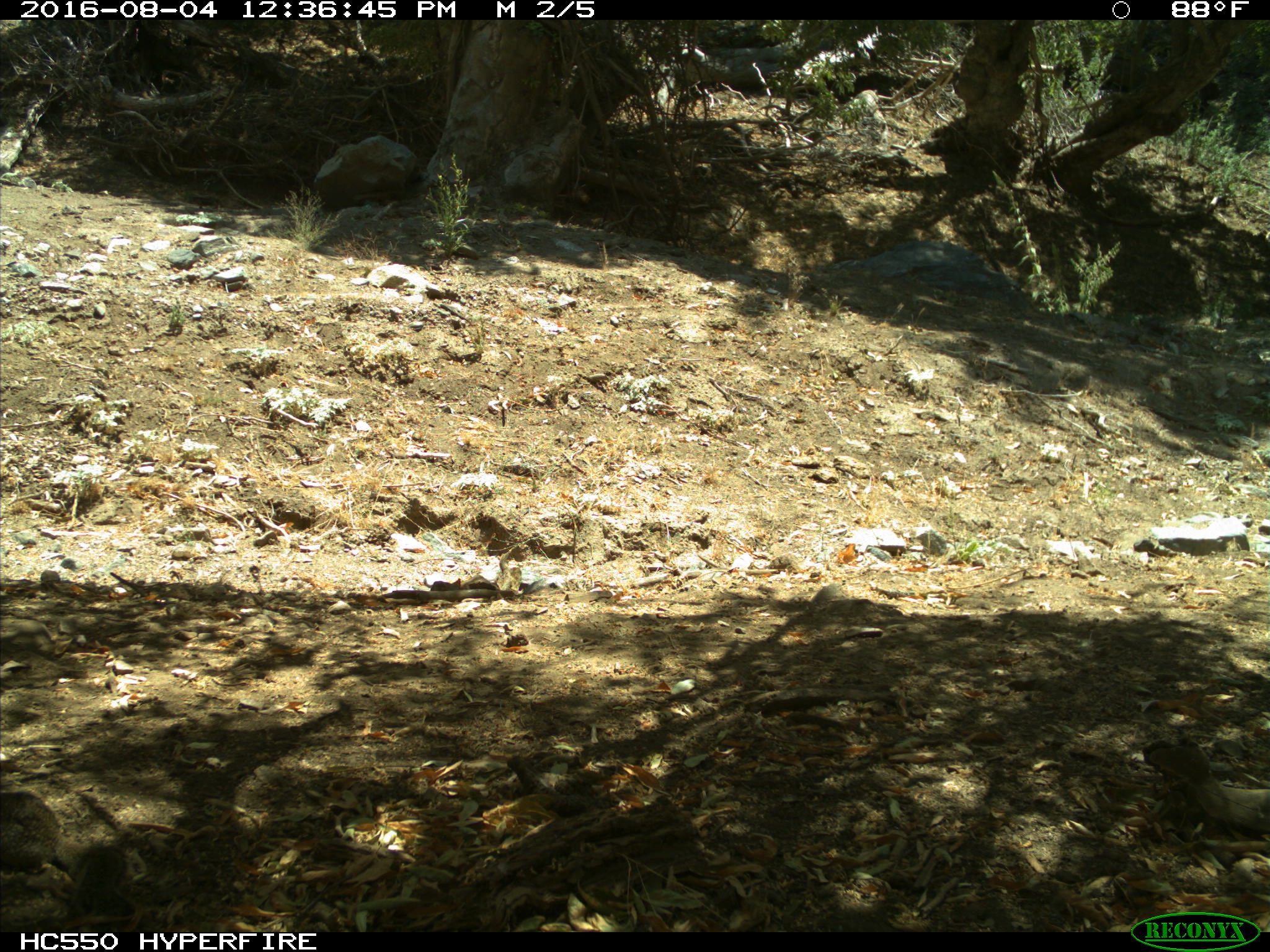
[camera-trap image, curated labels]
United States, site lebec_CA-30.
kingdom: Animalia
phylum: Chordata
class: Mammalia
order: Rodentia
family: Sciuridae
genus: Otospermophilus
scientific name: Otospermophilus beecheyi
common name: california ground squirrel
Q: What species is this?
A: Otospermophilus beecheyi (california ground squirrel).